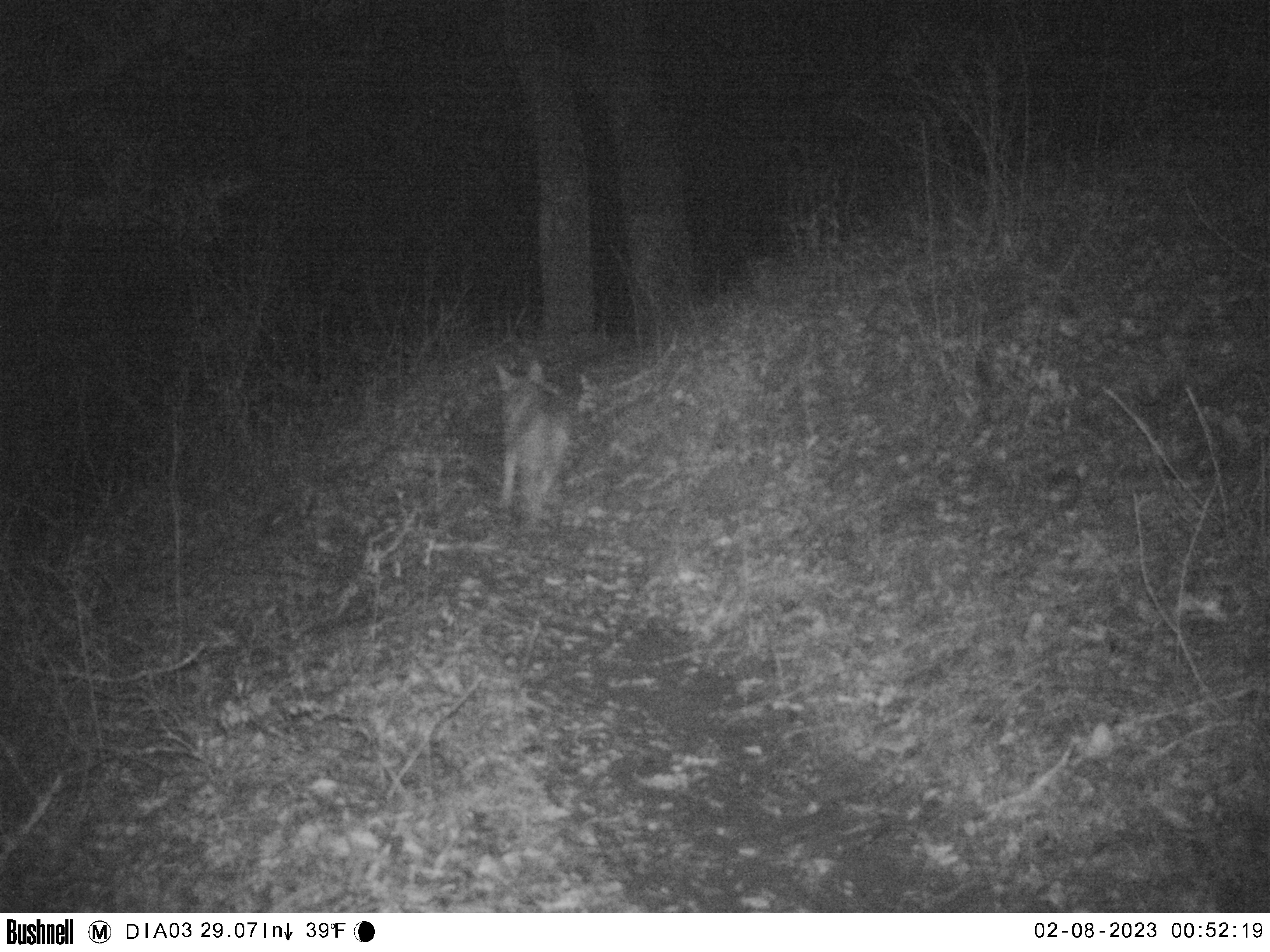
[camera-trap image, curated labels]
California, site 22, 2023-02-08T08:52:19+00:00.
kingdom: Animalia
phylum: Chordata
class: Mammalia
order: Carnivora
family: Canidae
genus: Canis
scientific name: Canis latrans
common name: coyote